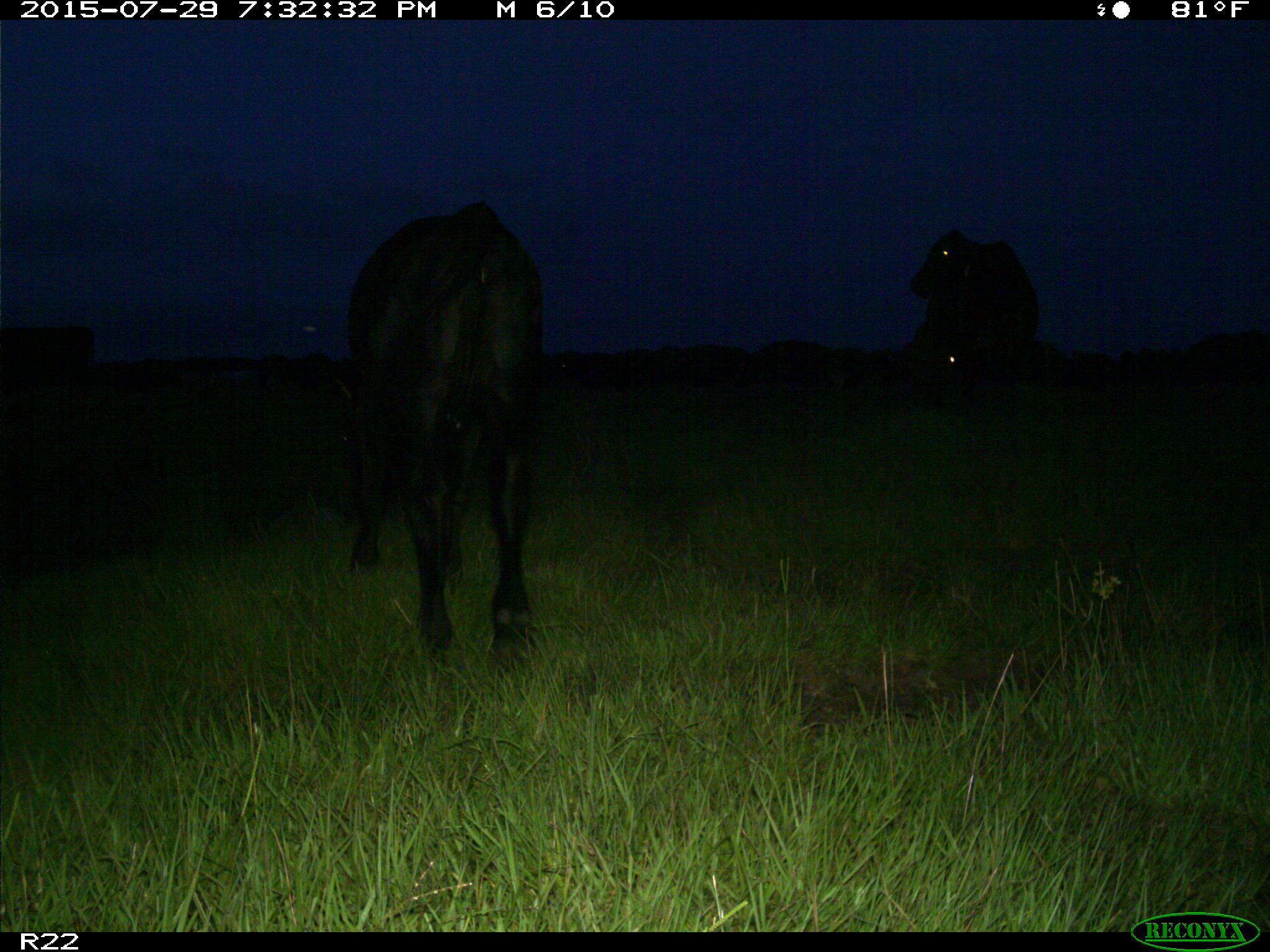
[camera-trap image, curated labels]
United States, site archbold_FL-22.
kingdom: Animalia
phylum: Chordata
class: Mammalia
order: Artiodactyla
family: Bovidae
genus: Bos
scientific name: Bos taurus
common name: domestic cow